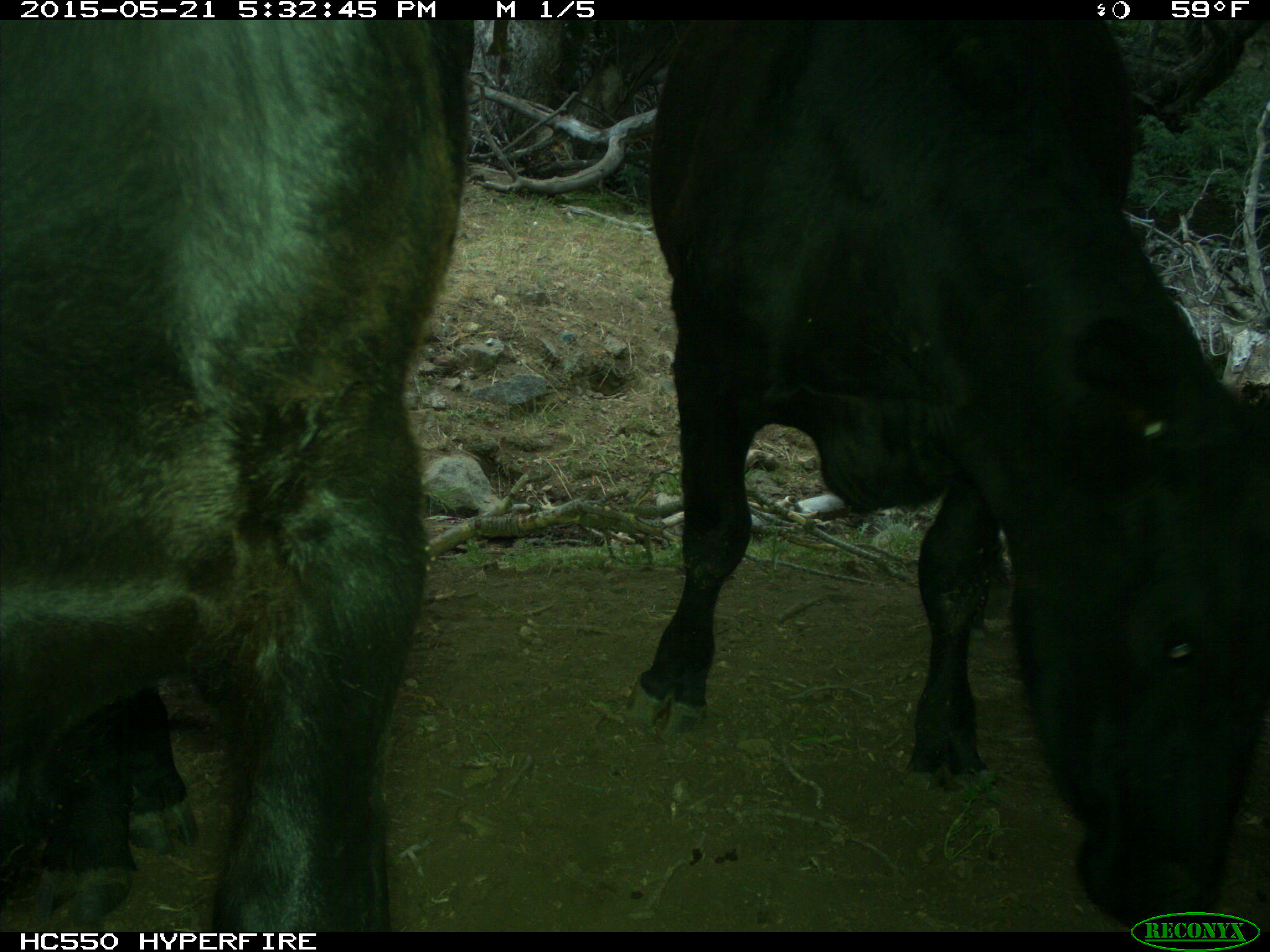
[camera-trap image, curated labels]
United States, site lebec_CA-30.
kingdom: Animalia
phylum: Chordata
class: Mammalia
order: Artiodactyla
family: Bovidae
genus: Bos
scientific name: Bos taurus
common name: domestic cow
Bos taurus (domestic cow).